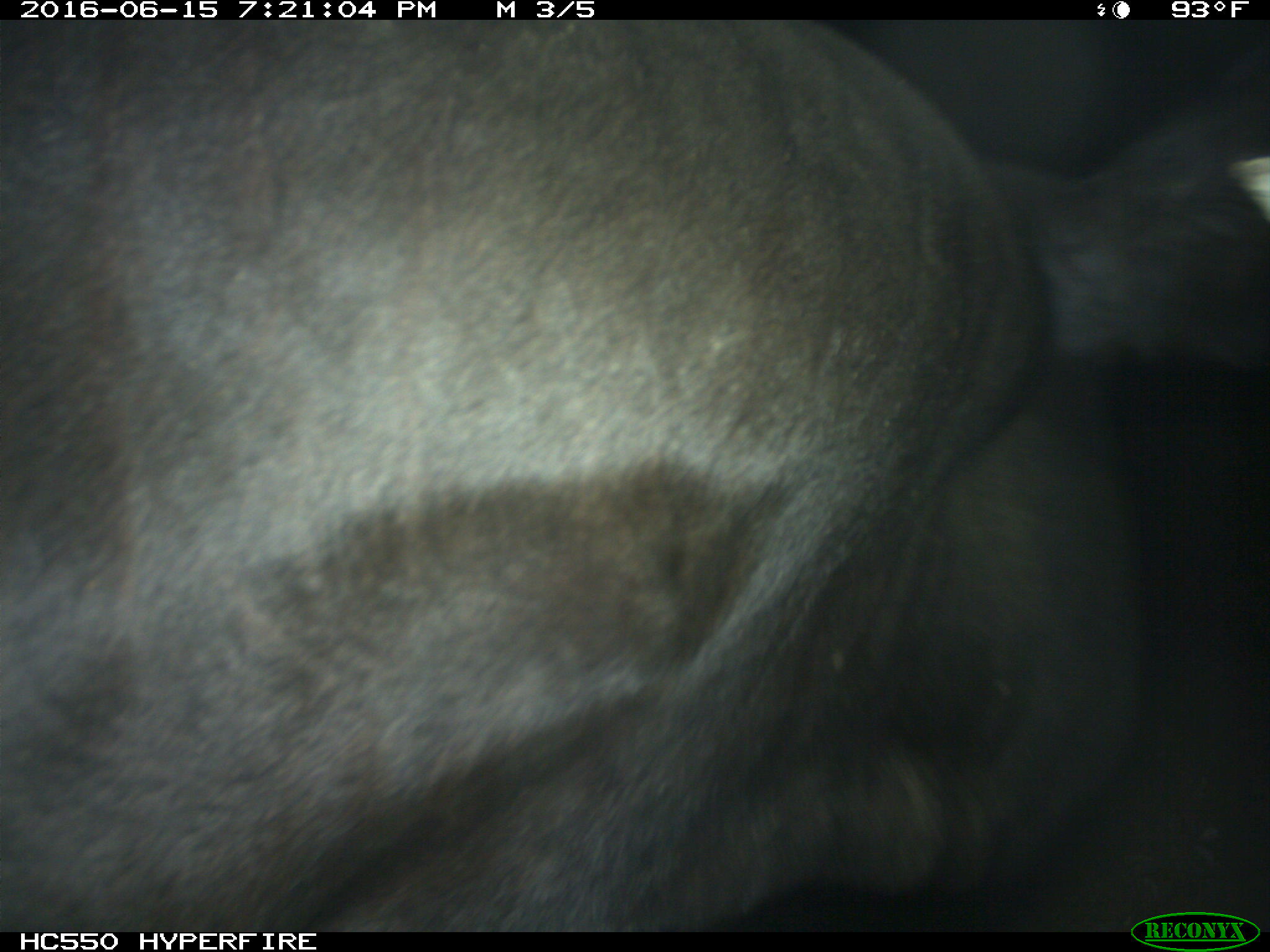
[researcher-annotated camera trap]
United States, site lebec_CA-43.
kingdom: Animalia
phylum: Chordata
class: Mammalia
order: Artiodactyla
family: Bovidae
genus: Bos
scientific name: Bos taurus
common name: domestic cow